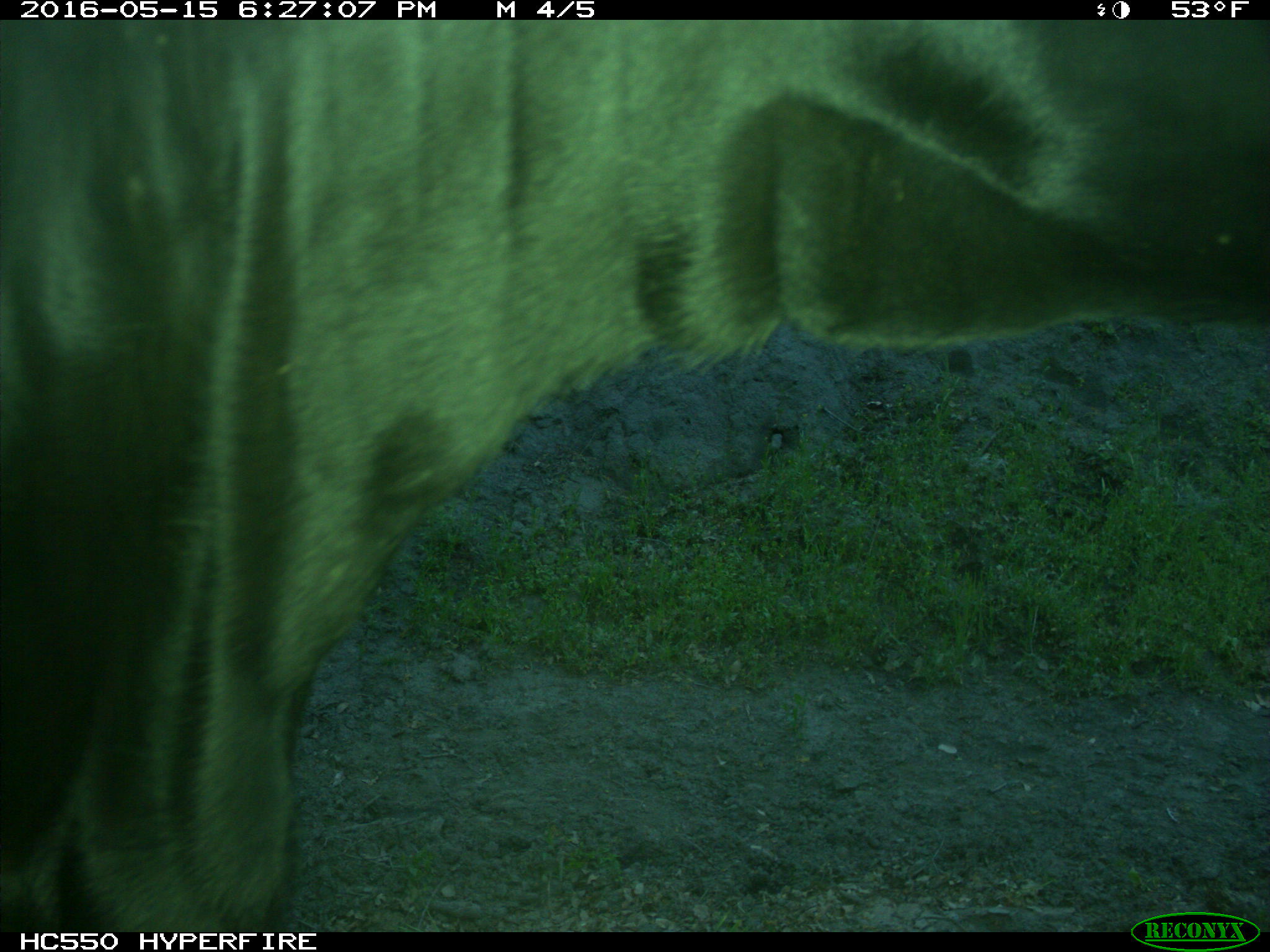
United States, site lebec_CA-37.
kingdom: Animalia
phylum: Chordata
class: Mammalia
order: Artiodactyla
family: Bovidae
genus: Bos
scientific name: Bos taurus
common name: domestic cow